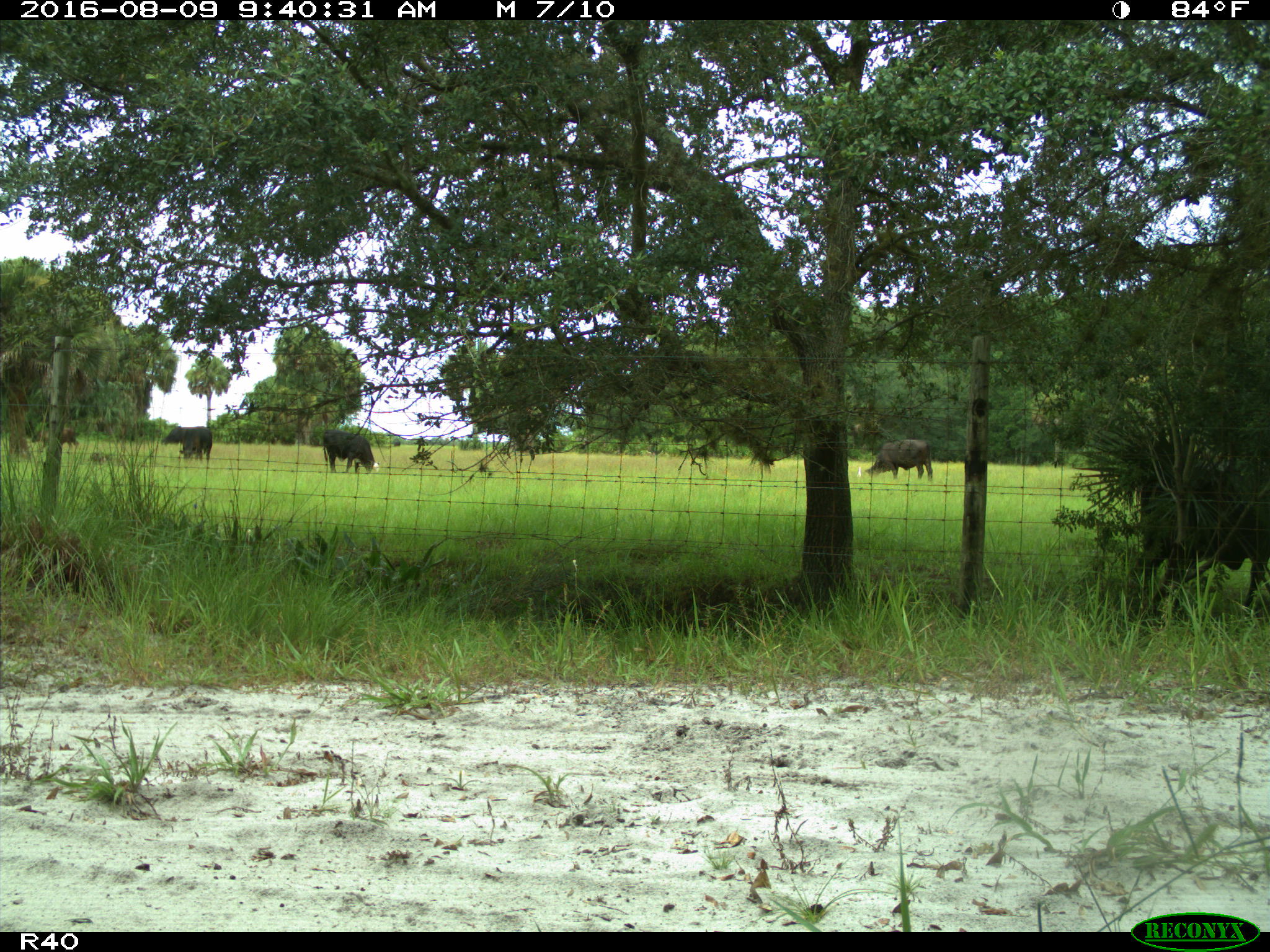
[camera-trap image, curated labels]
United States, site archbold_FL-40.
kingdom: Animalia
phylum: Chordata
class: Mammalia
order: Artiodactyla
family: Bovidae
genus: Bos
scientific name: Bos taurus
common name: domestic cow